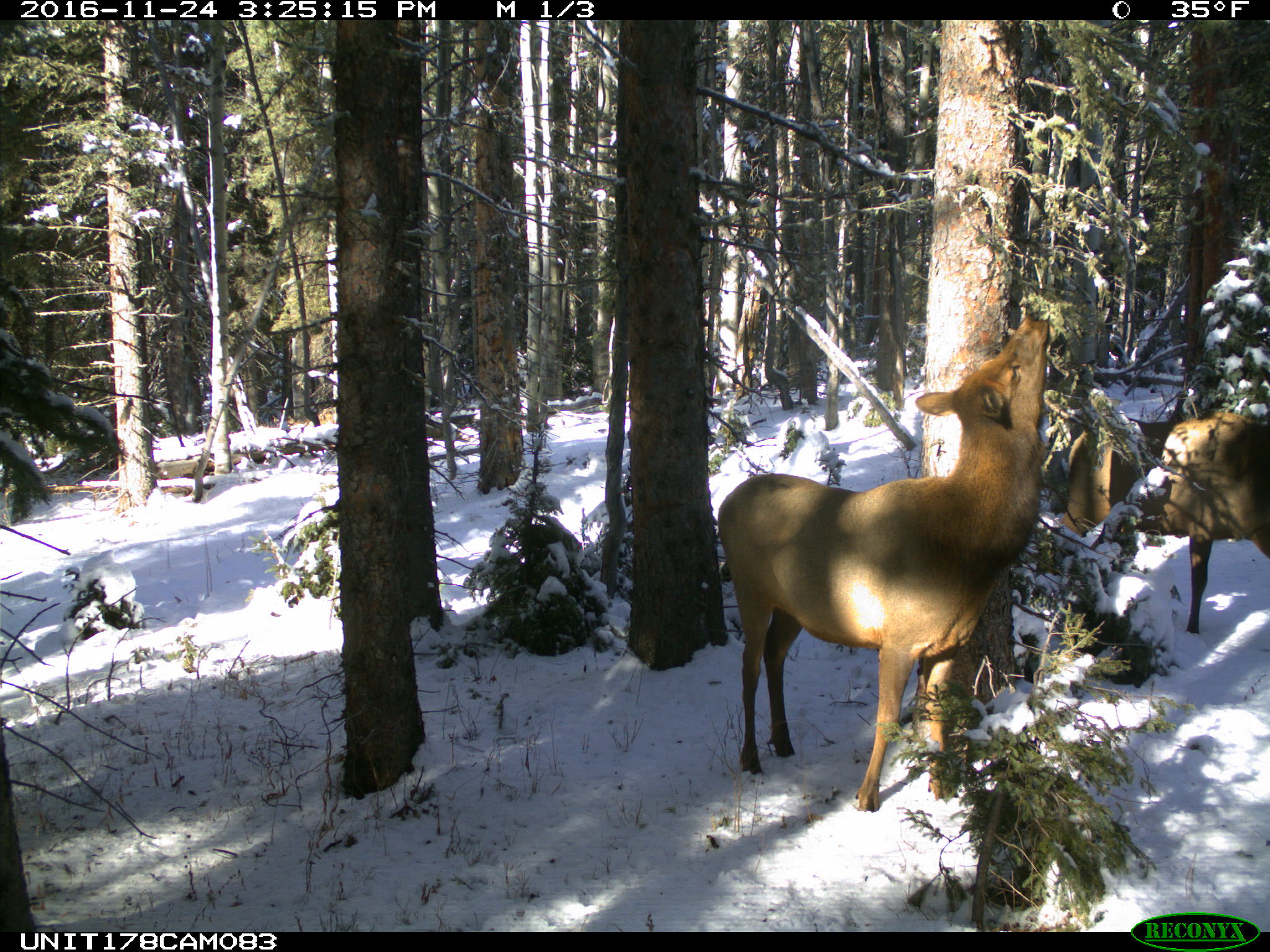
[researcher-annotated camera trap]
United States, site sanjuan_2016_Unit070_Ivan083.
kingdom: Animalia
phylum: Chordata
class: Mammalia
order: Artiodactyla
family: Cervidae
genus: Cervus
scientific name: Cervus elaphus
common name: red deer